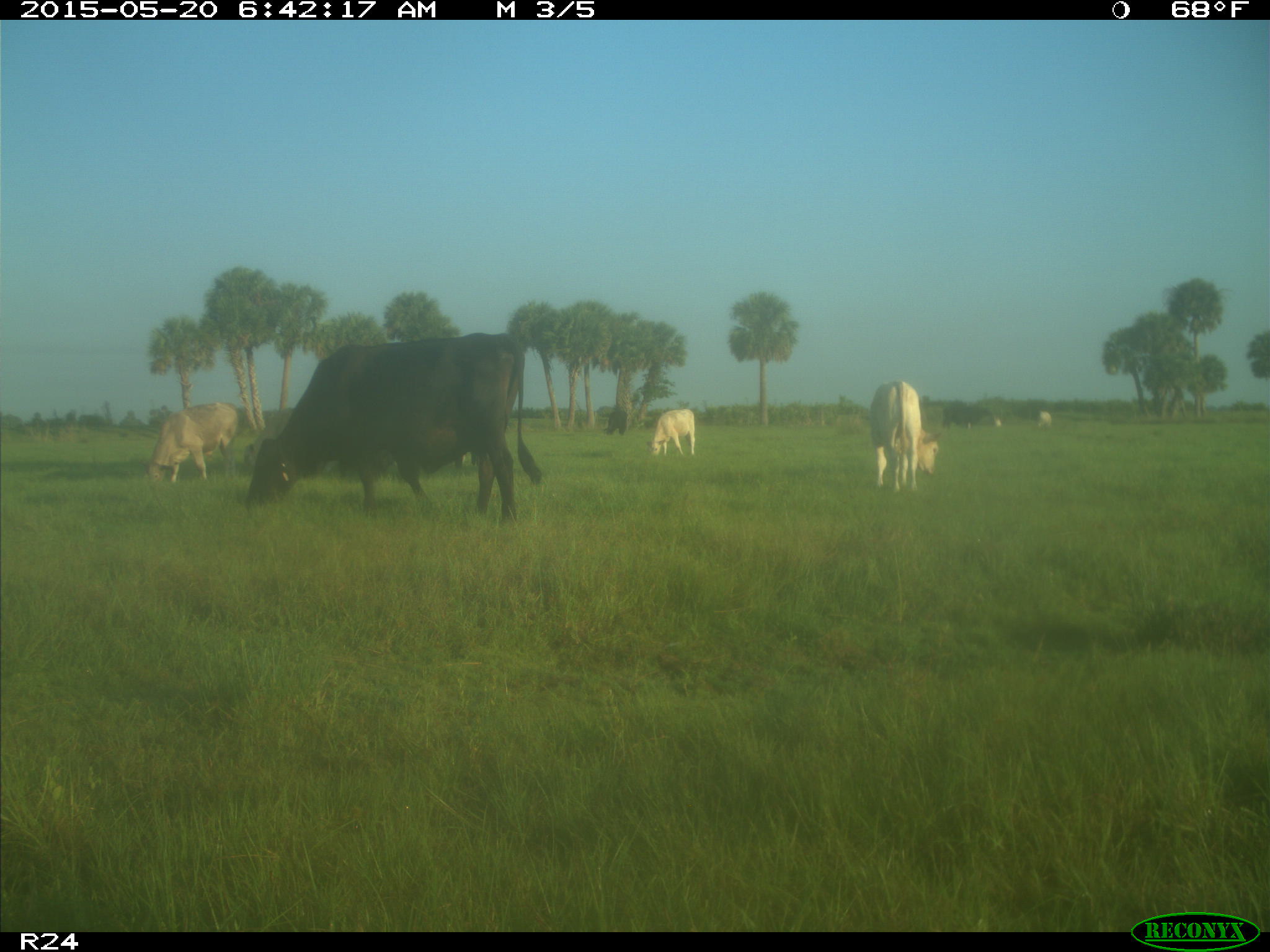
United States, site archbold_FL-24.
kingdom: Animalia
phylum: Chordata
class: Mammalia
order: Artiodactyla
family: Bovidae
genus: Bos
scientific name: Bos taurus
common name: domestic cow